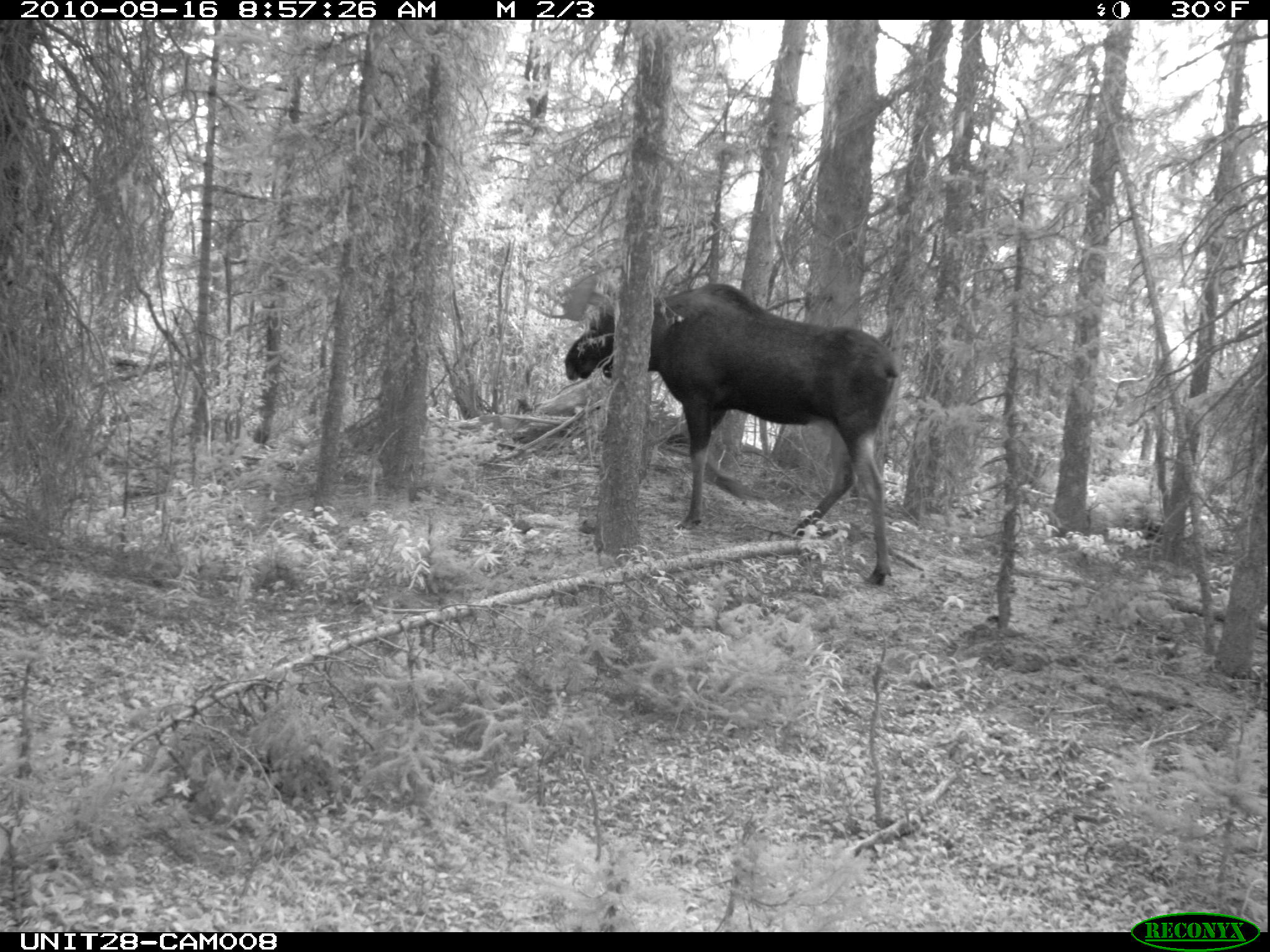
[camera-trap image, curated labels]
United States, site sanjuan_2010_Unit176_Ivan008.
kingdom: Animalia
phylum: Chordata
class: Mammalia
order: Artiodactyla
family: Cervidae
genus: Alces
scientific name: Alces alces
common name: moose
Alces alces (moose).